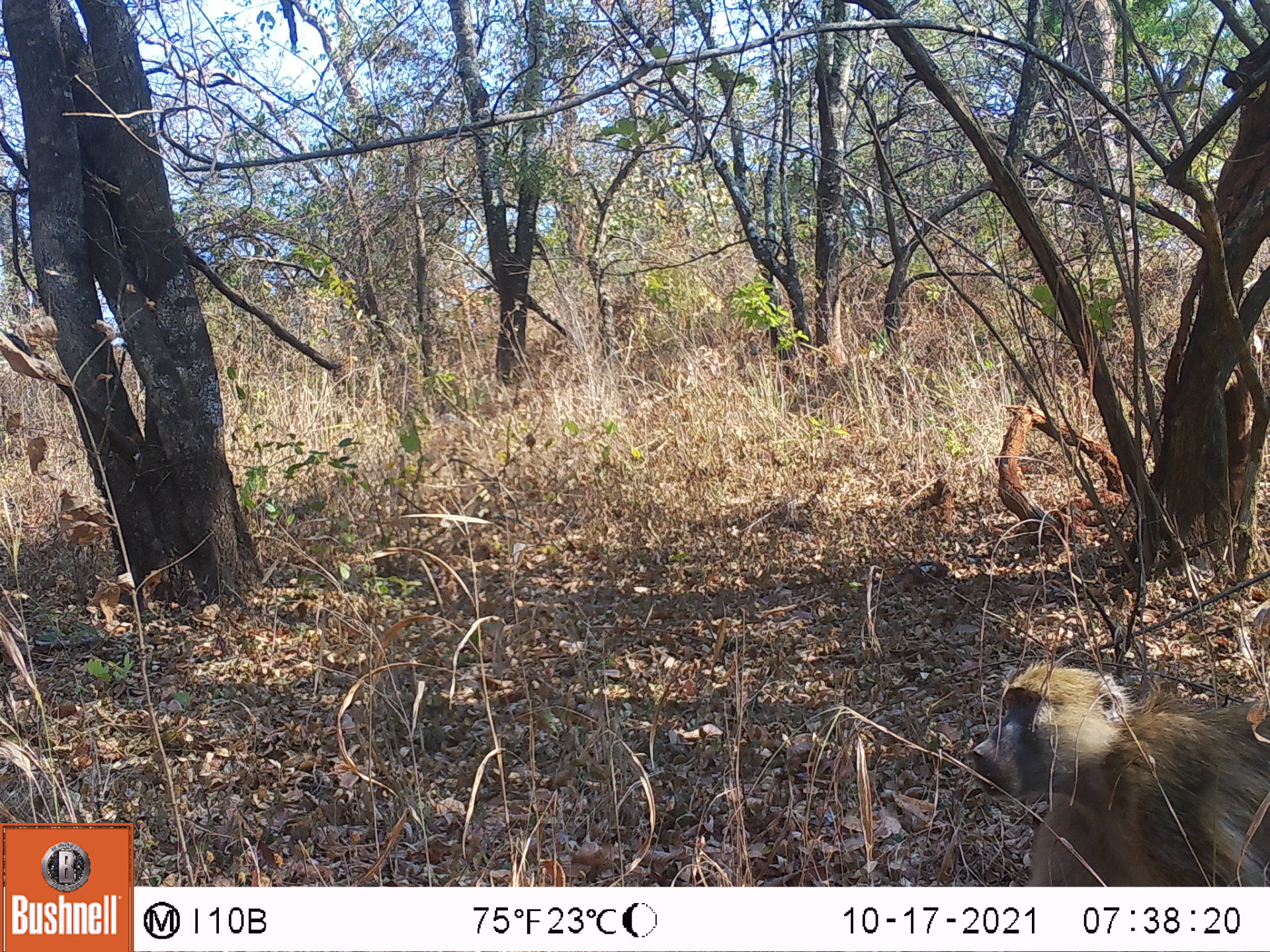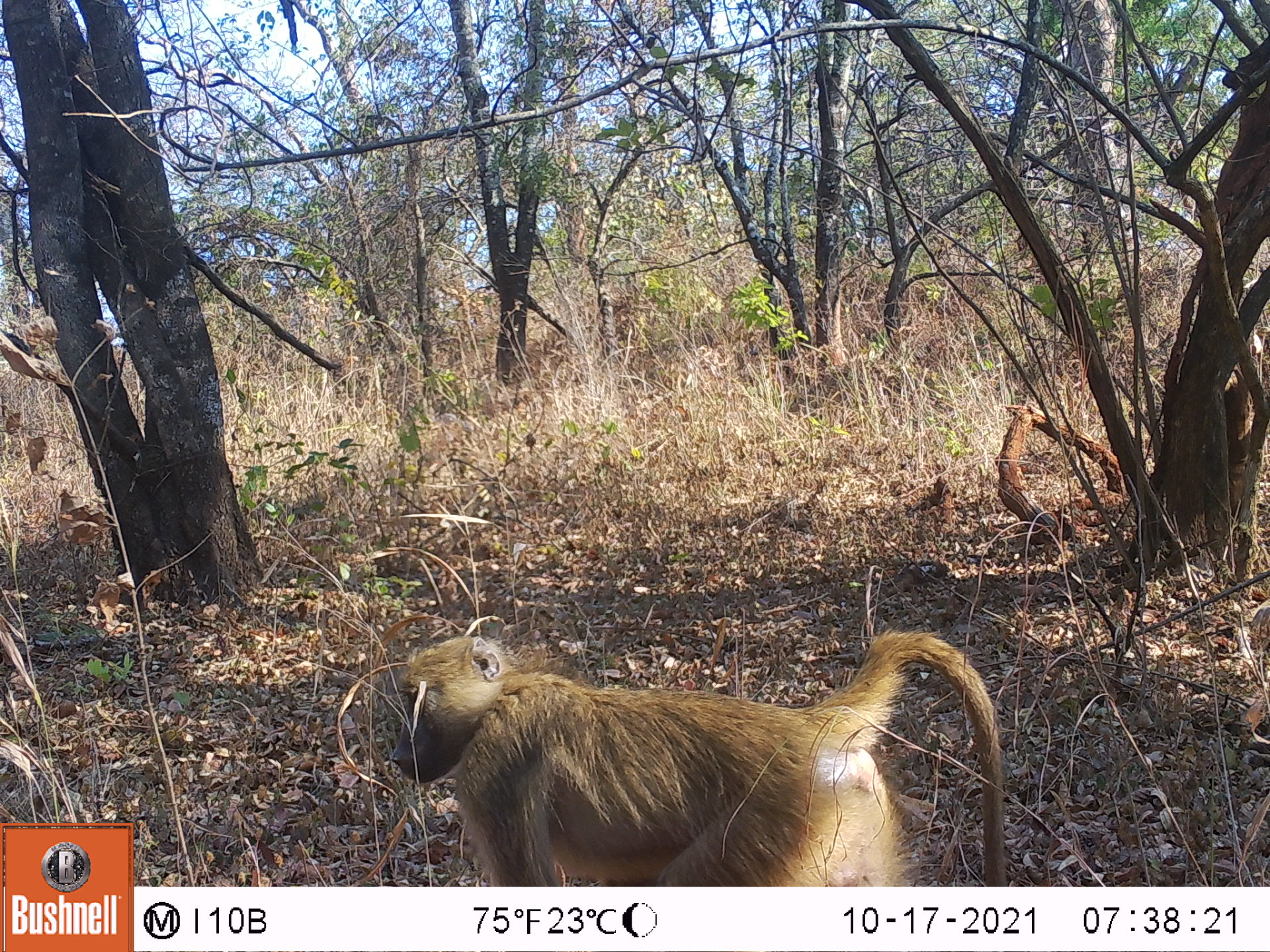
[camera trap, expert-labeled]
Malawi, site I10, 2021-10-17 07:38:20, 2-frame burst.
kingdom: Animalia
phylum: Chordata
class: Mammalia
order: Primates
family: Cercopithecidae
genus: Papio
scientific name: Papio cynocephalus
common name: yellow baboon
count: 1